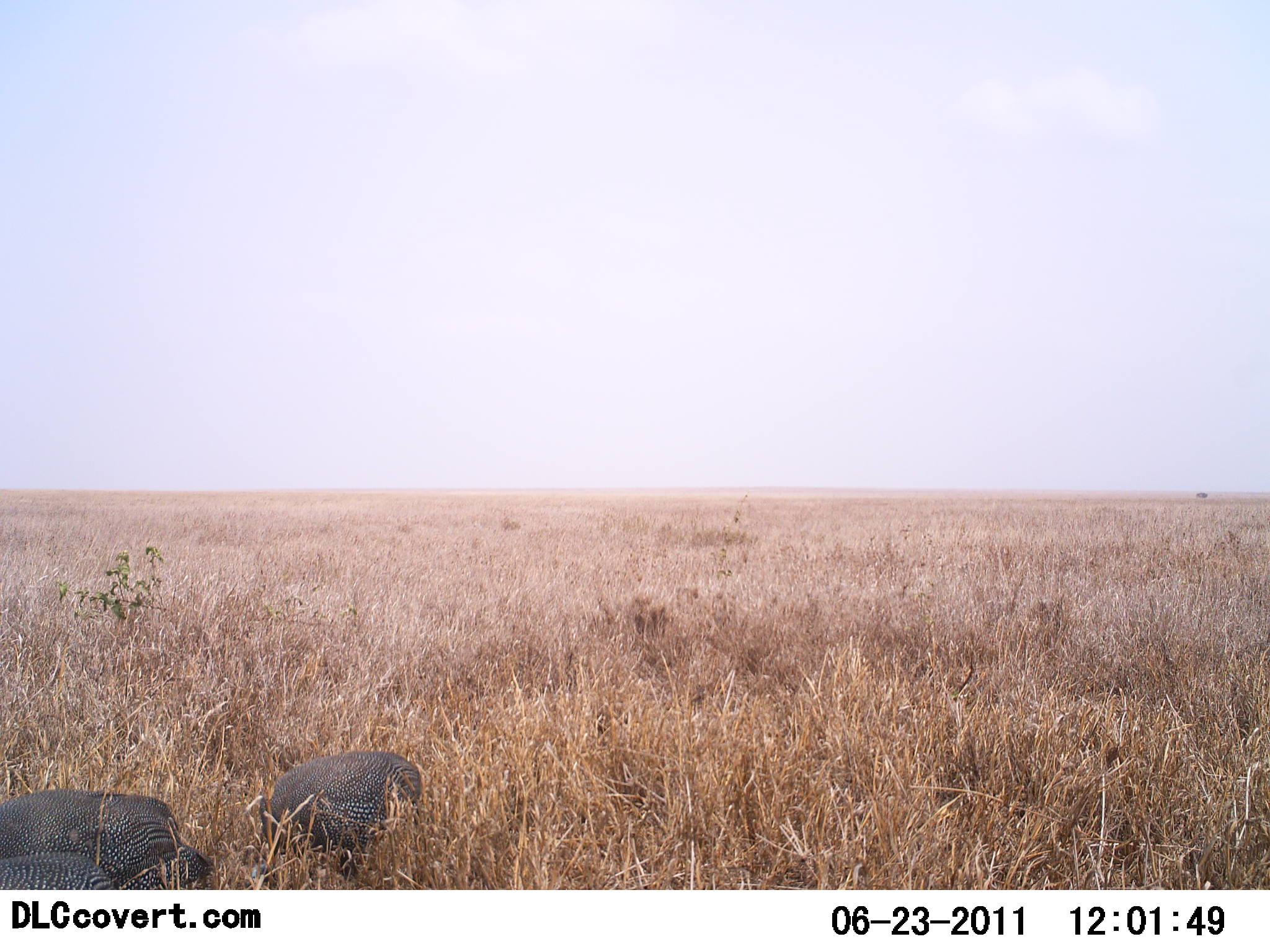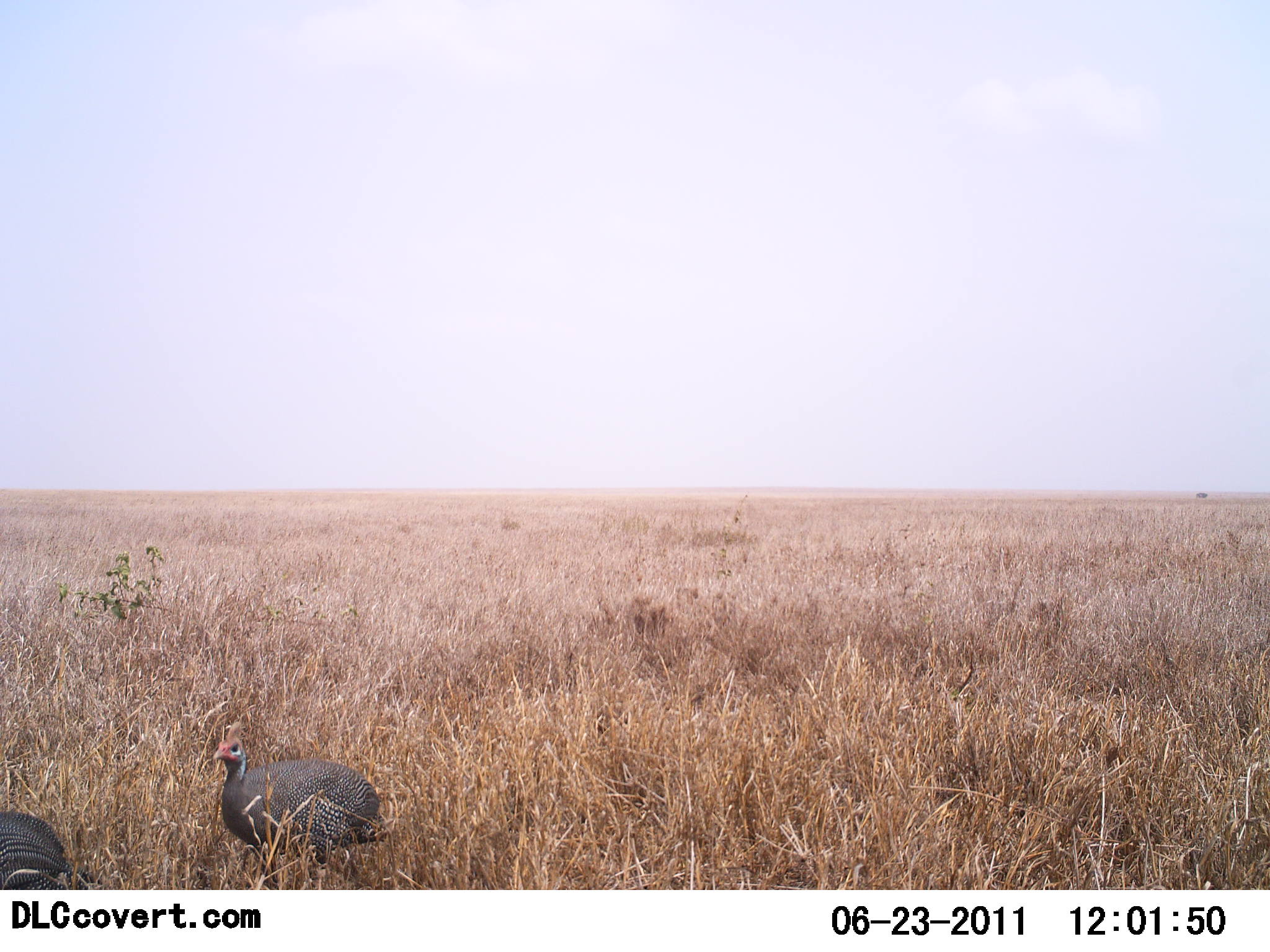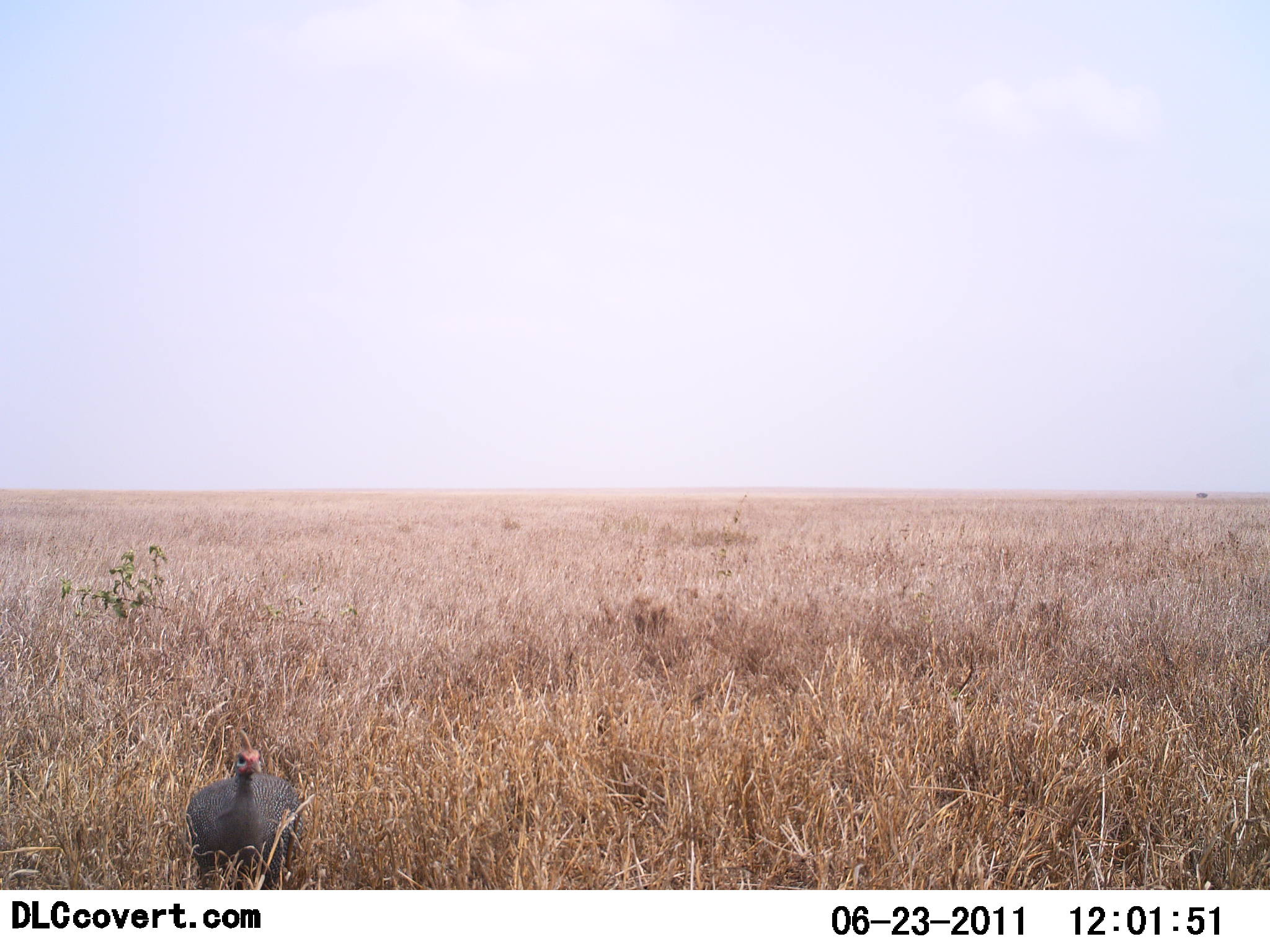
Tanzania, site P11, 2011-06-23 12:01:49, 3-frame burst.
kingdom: Animalia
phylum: Chordata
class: Aves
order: Galliformes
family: Numididae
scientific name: Numididae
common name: guinea fowl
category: guineafowl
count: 2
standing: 40%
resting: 0%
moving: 50%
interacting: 0%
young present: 0%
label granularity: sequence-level